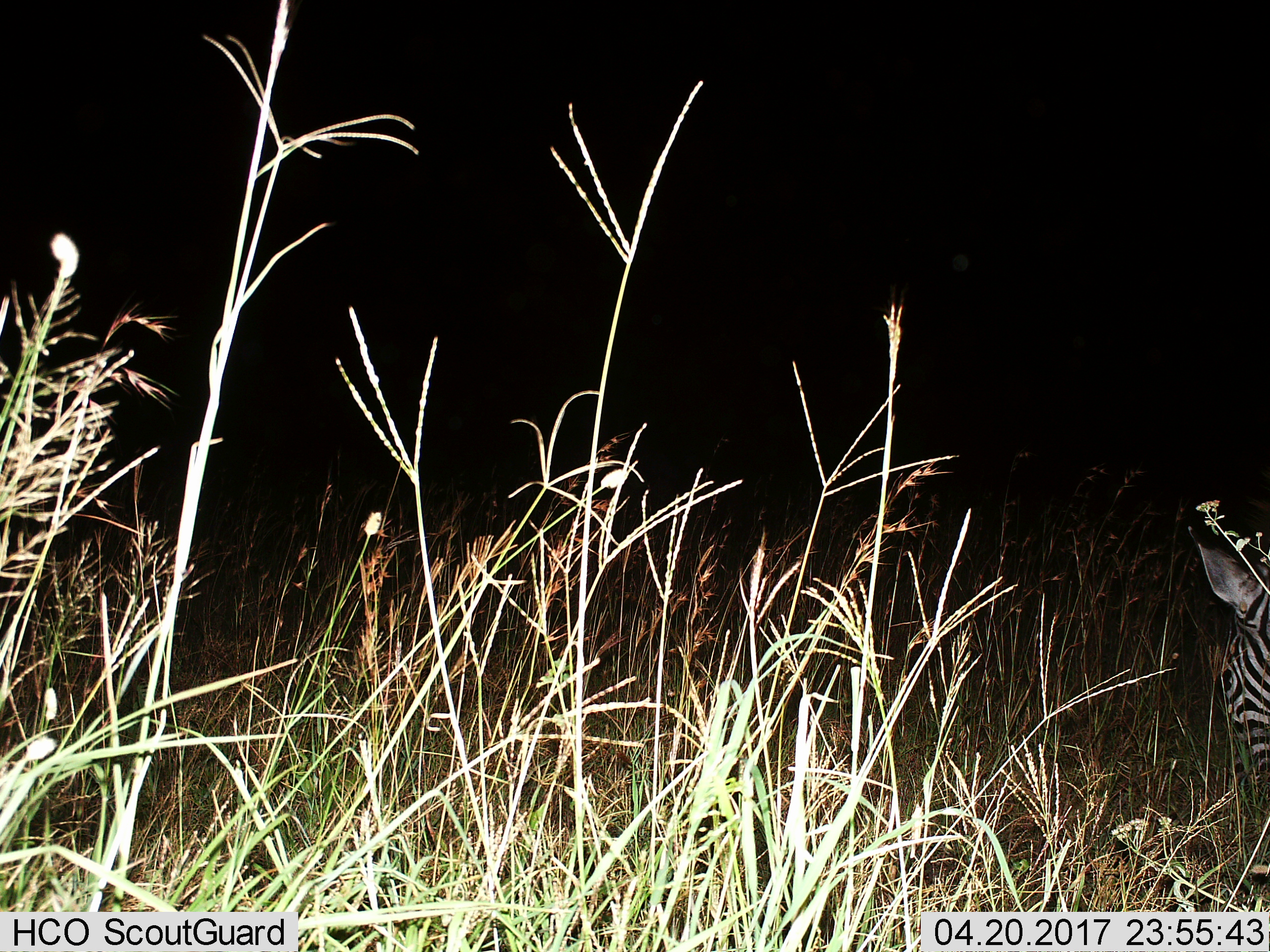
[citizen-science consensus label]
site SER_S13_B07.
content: unidentified animal